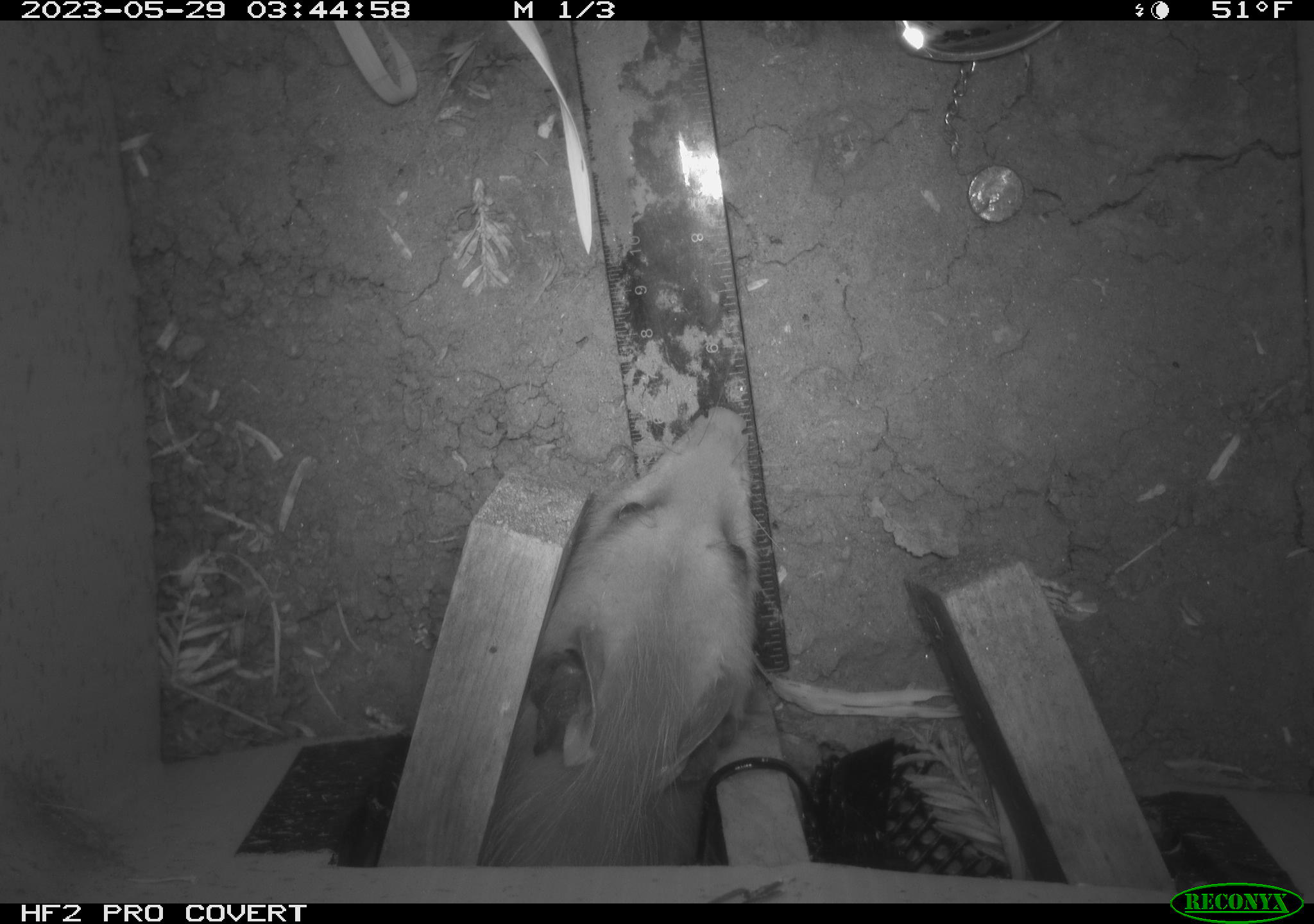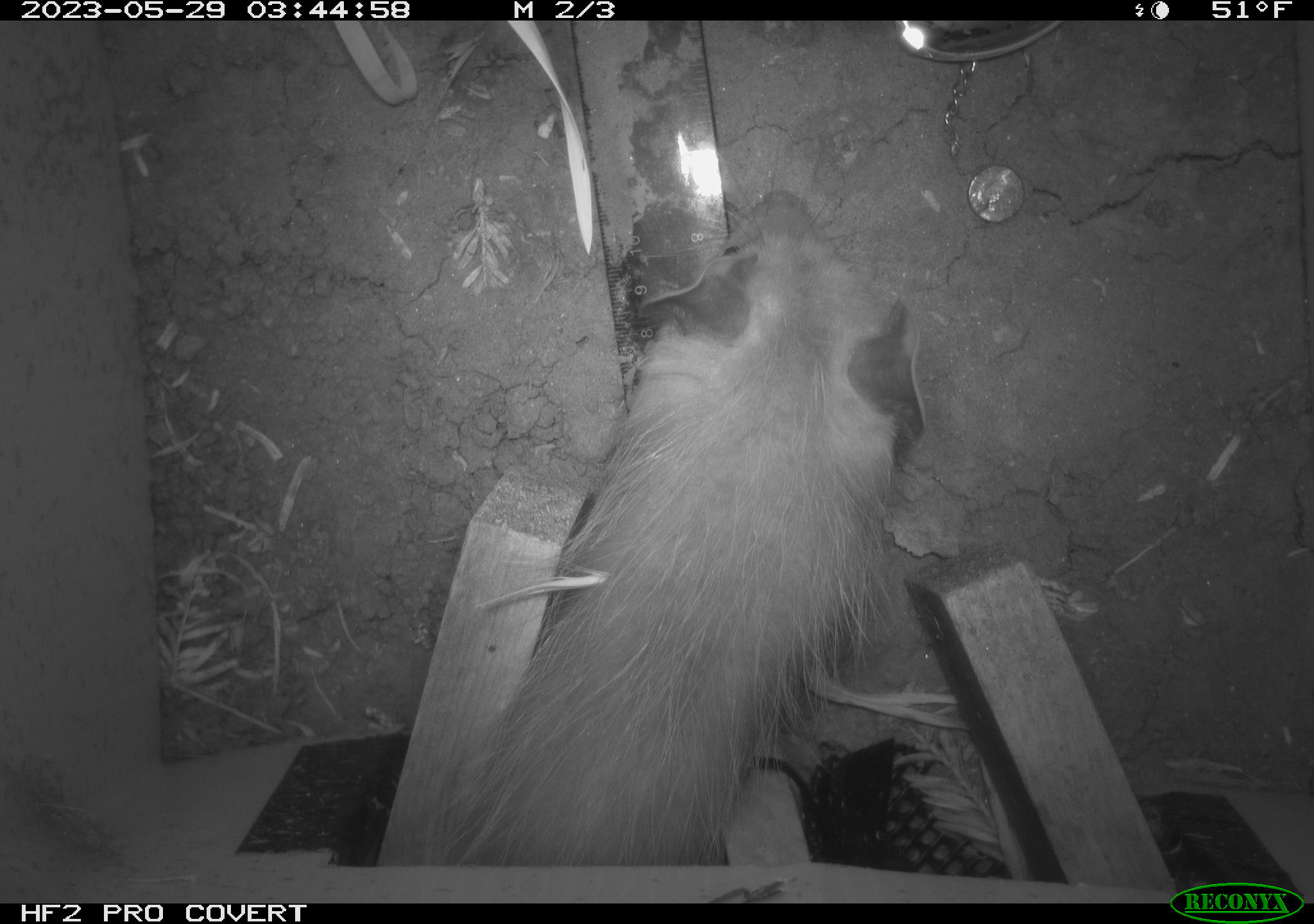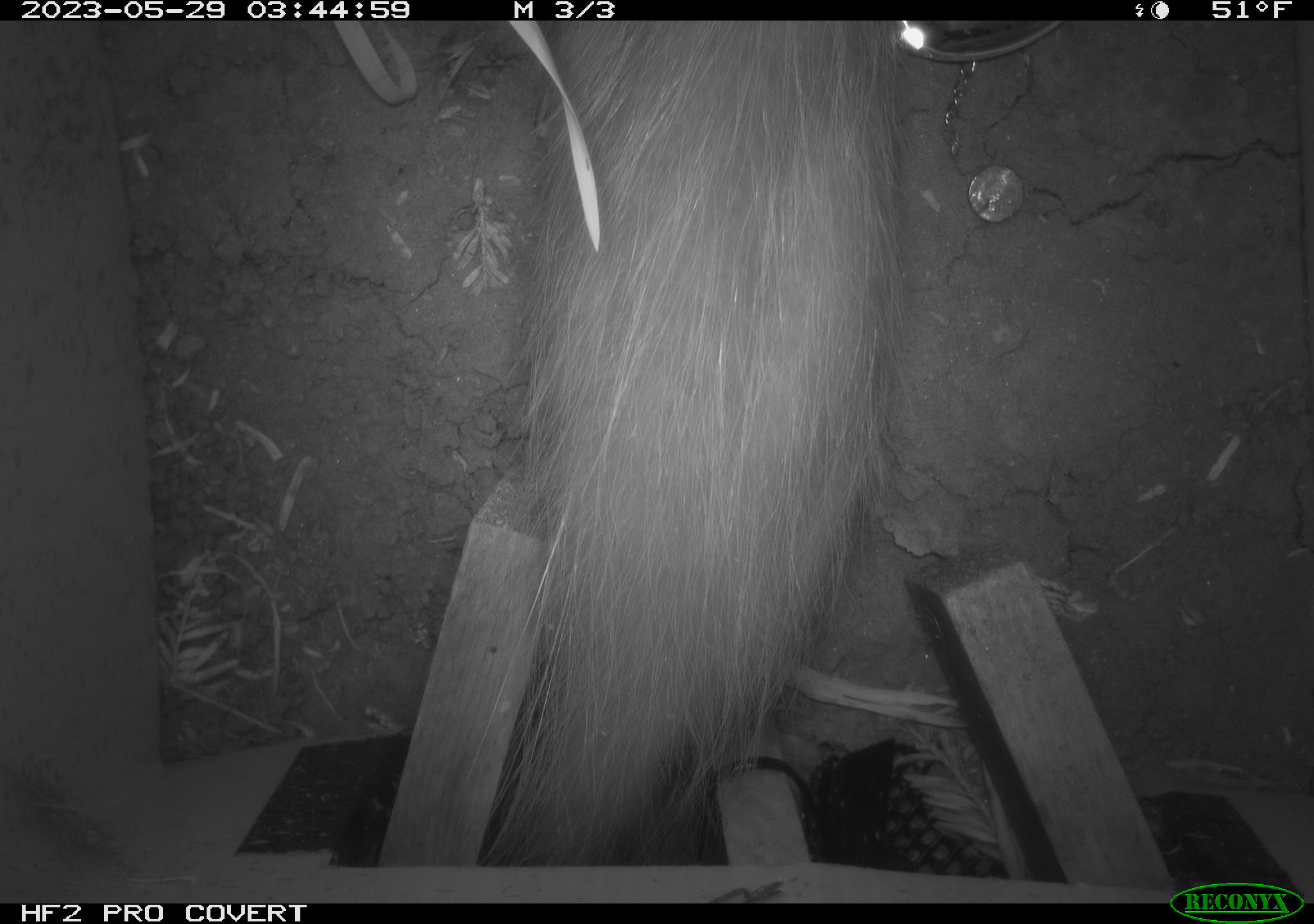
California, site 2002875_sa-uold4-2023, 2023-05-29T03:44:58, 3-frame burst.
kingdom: Animalia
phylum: Chordata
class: Mammalia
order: Didelphimorphia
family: Didelphidae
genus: Didelphis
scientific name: Didelphis virginiana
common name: virginia opossum